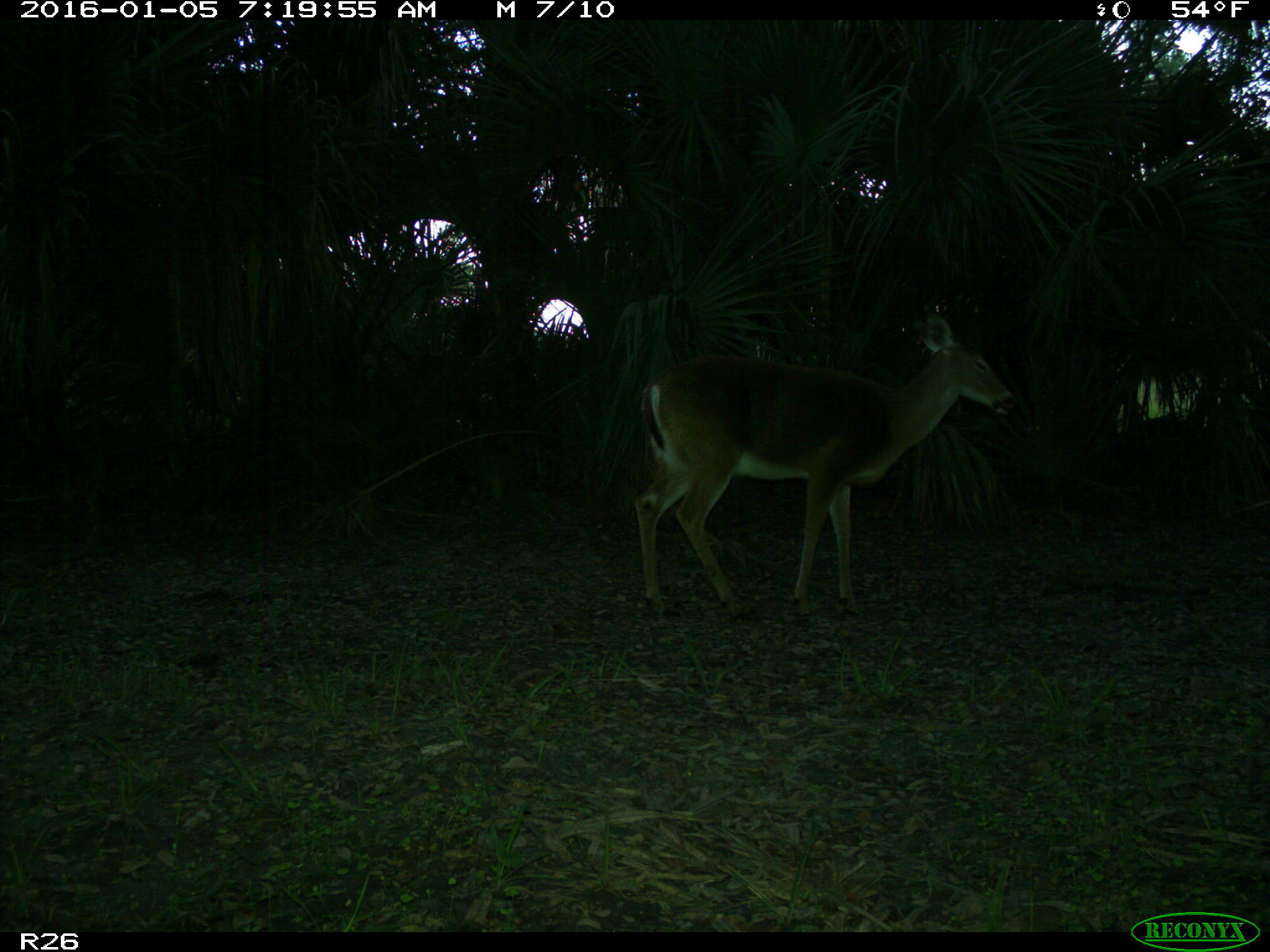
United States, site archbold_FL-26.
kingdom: Animalia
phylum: Chordata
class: Mammalia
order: Artiodactyla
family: Cervidae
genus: Odocoileus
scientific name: Odocoileus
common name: deer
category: unidentified deer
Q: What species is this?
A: Unidentified deer (deer) (Odocoileus).